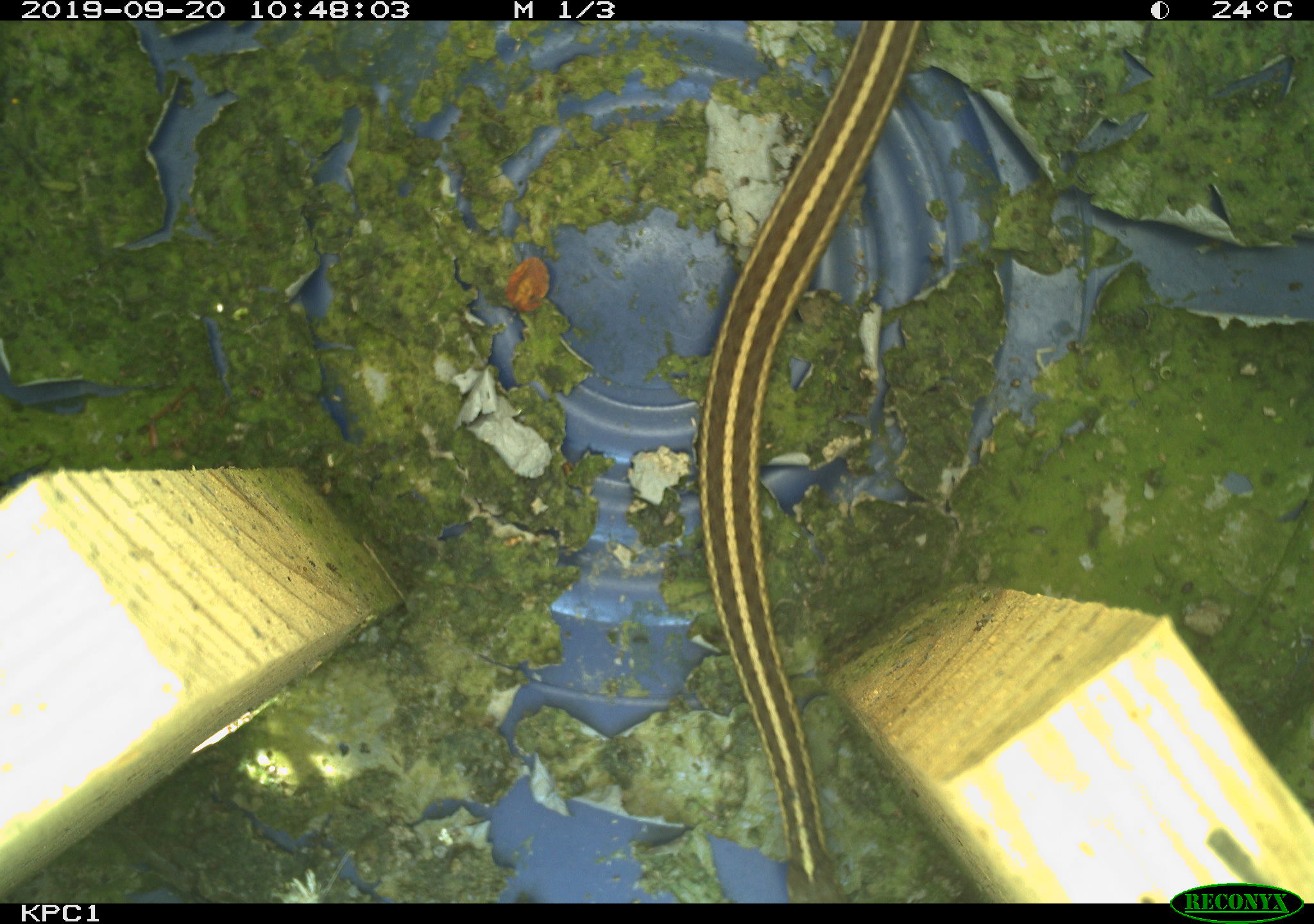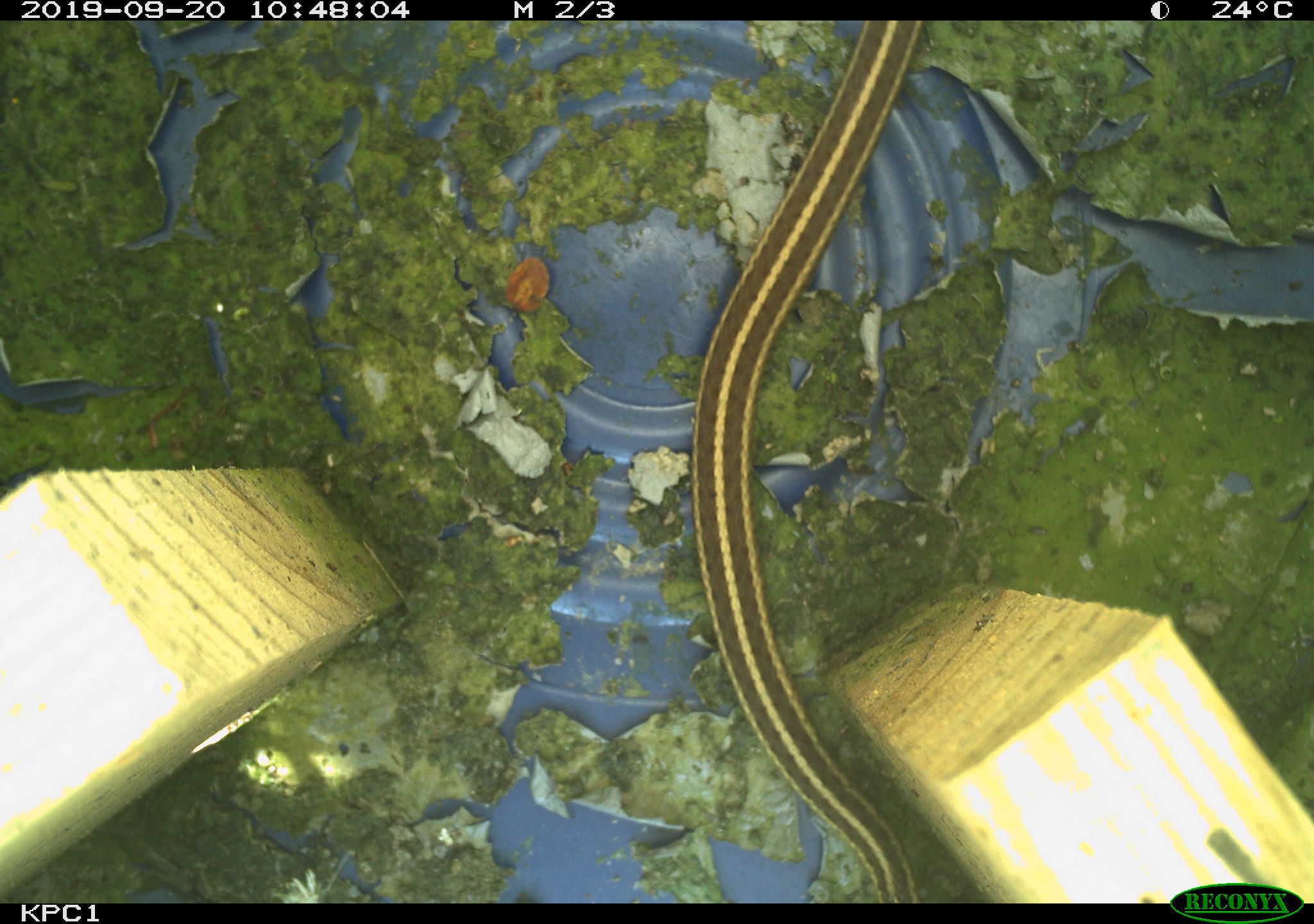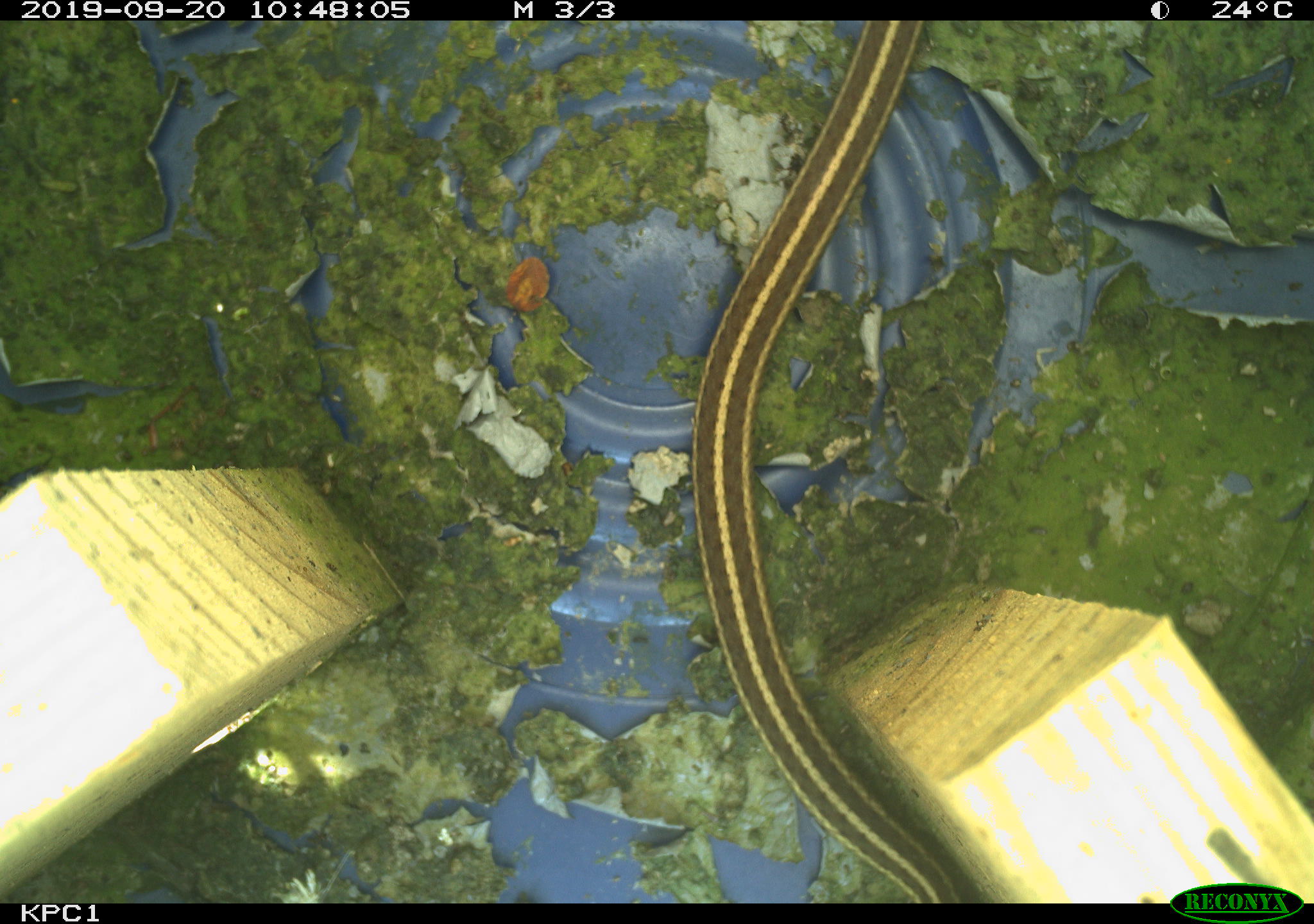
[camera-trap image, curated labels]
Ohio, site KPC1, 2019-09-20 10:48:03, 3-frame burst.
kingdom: Animalia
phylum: Chordata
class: Reptilia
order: Squamata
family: Colubridae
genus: Thamnophis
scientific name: Thamnophis sirtalis sirtalis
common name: eastern gartersnake